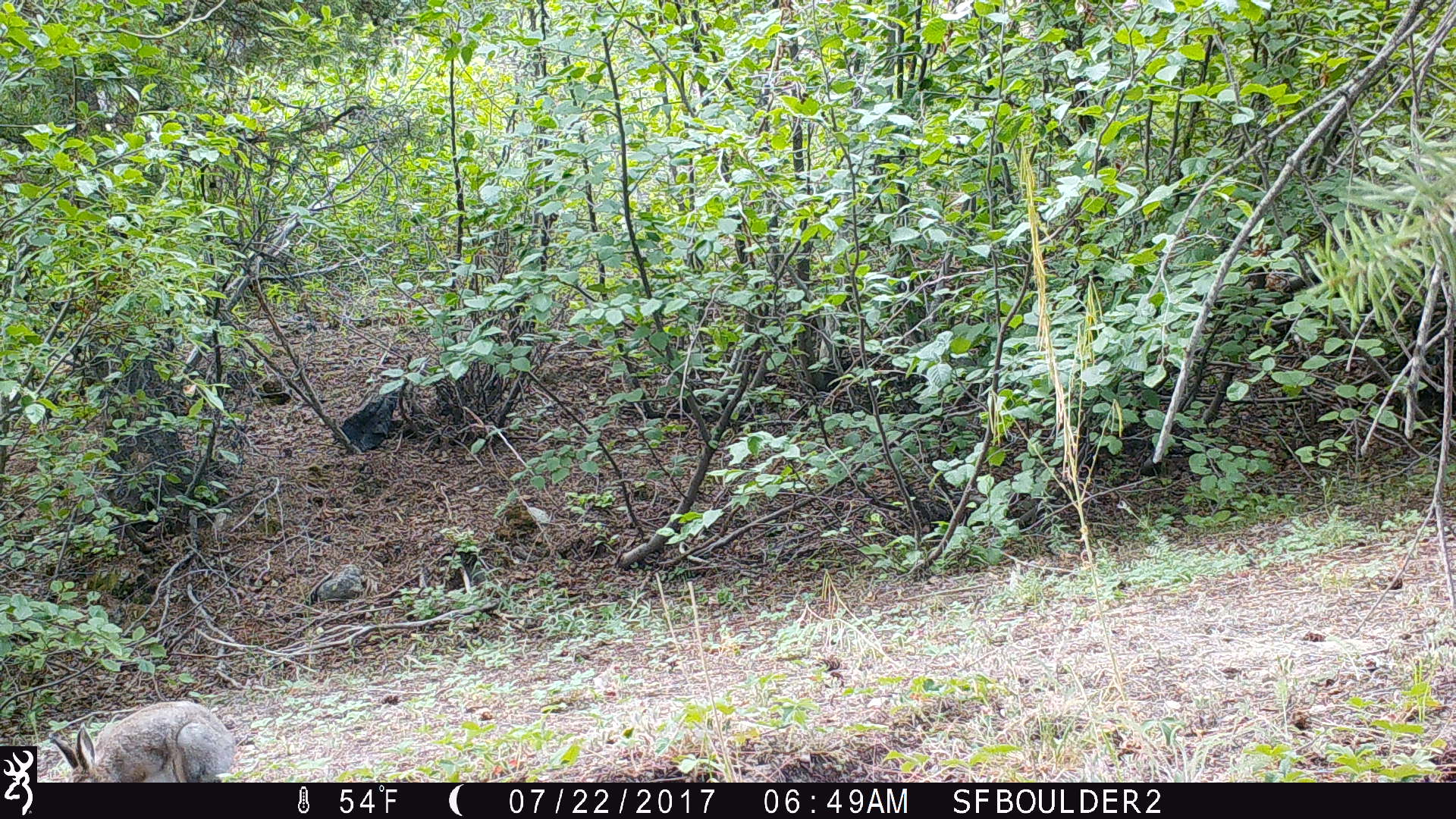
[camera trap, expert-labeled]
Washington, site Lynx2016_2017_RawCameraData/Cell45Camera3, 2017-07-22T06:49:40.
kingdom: Animalia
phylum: Chordata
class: Mammalia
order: Lagomorpha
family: Leporidae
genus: Lepus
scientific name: Lepus americanus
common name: snowshoe hare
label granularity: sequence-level